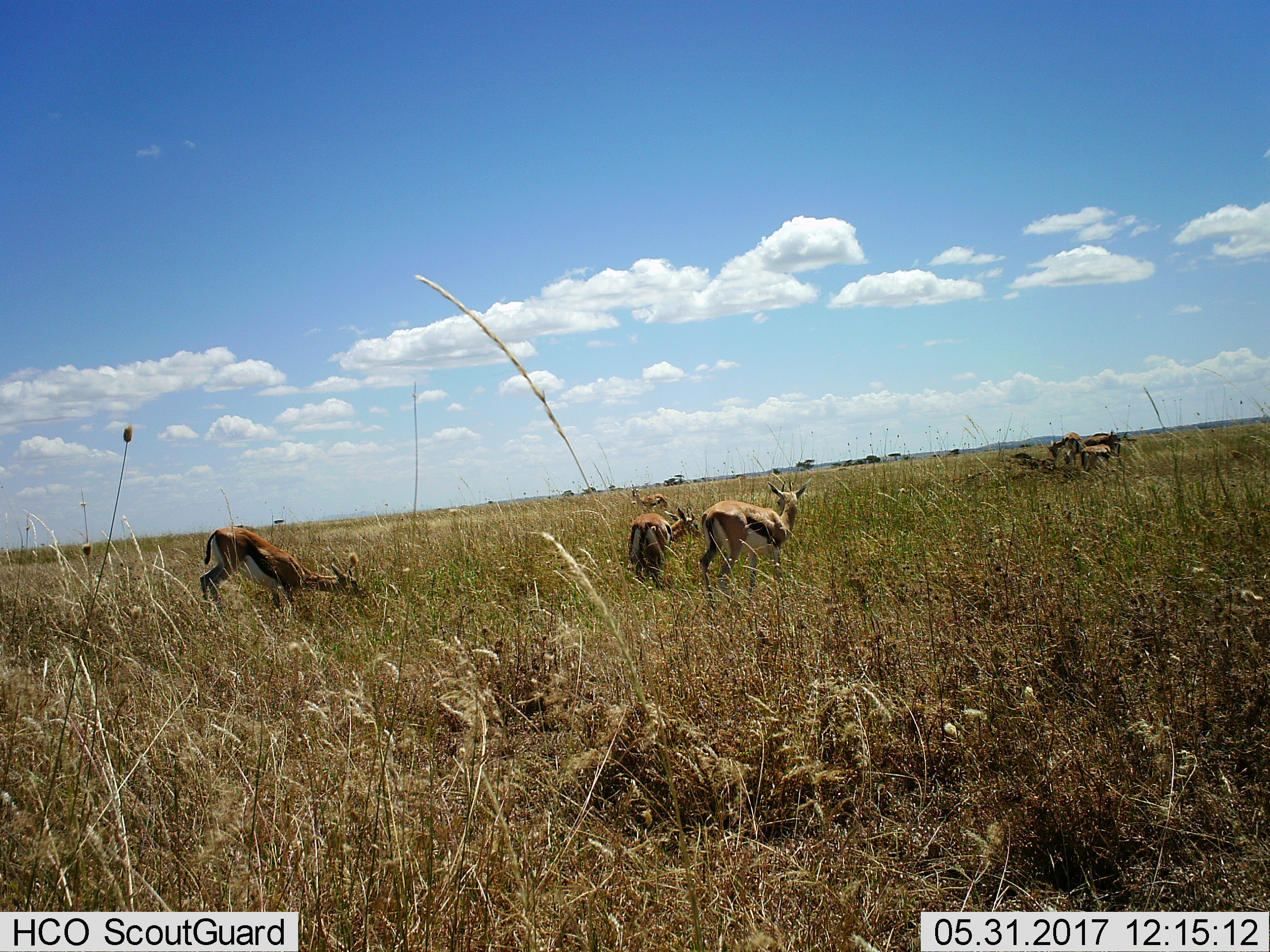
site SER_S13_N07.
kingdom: Animalia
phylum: Chordata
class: Mammalia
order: Artiodactyla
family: Bovidae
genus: Eudorcas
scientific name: Eudorcas thomsonii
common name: thomson's gazelle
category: gazellethomsons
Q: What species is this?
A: Gazellethomsons (thomson's gazelle) (Eudorcas thomsonii).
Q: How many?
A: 7.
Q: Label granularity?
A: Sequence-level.